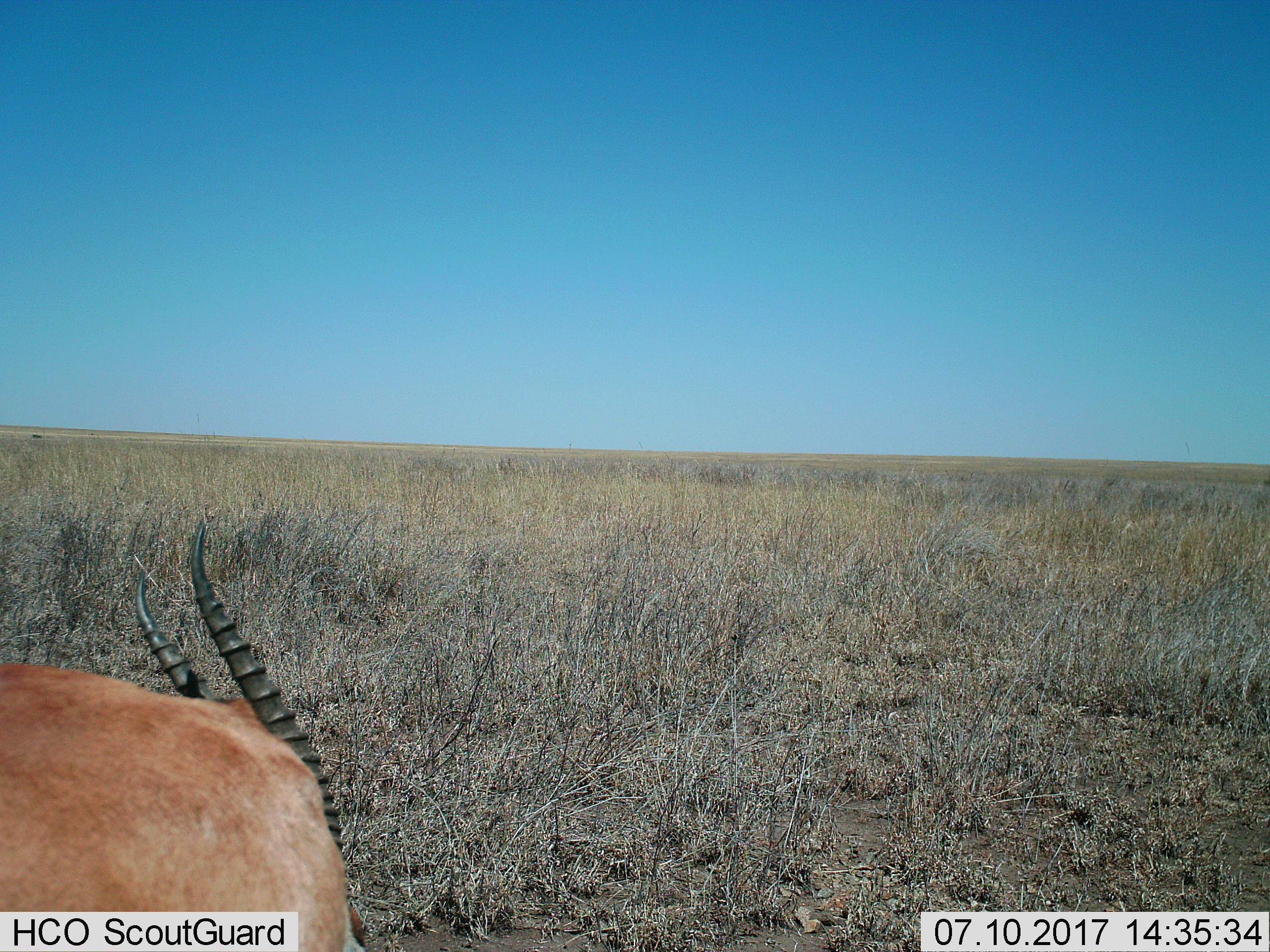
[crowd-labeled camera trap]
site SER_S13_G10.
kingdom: Animalia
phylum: Chordata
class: Mammalia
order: Artiodactyla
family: Bovidae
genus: Eudorcas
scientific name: Eudorcas thomsonii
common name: thomson's gazelle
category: gazellethomsons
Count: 1.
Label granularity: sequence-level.